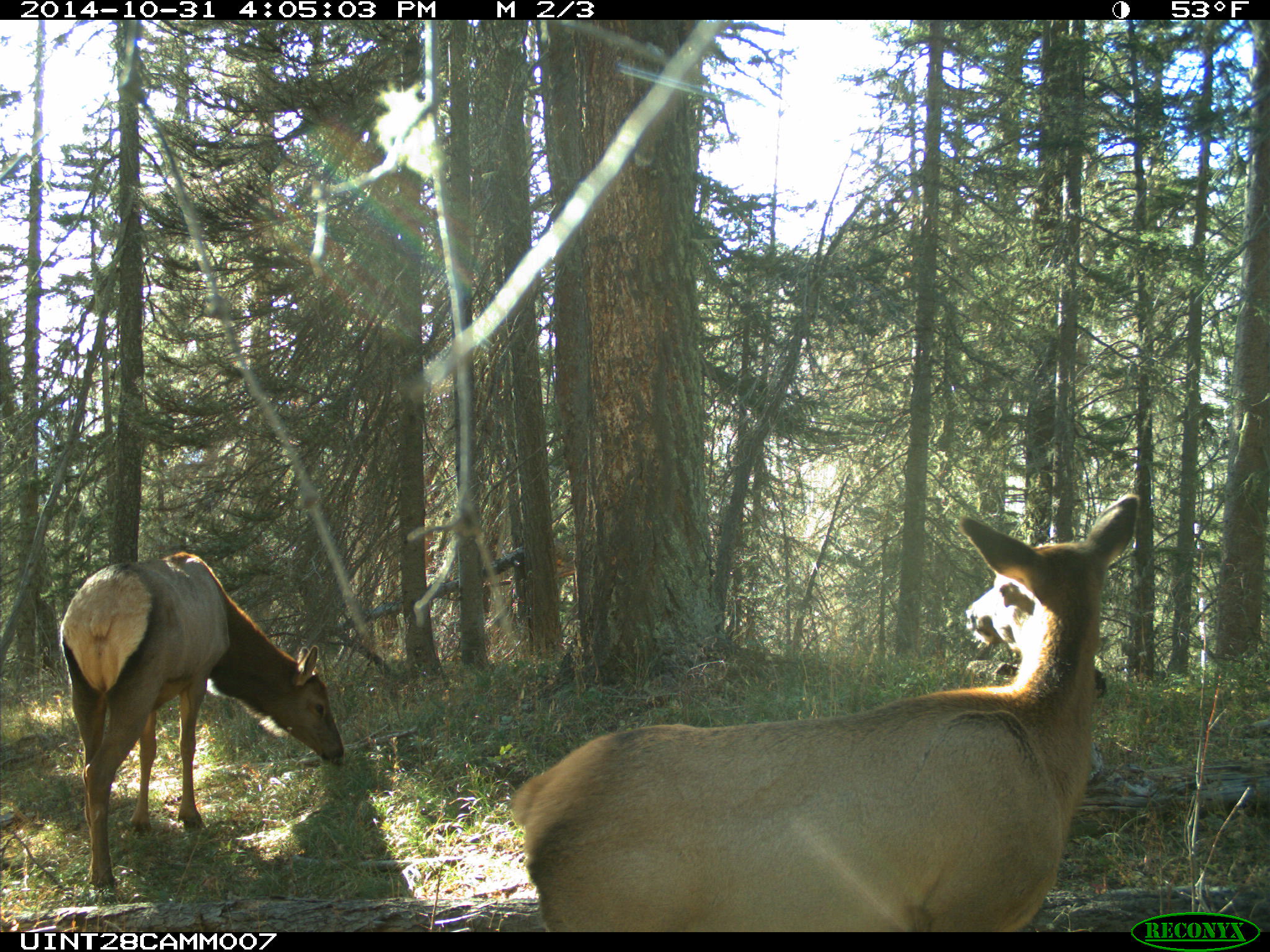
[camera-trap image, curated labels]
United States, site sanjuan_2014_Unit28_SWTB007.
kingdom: Animalia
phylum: Chordata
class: Mammalia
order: Artiodactyla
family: Cervidae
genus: Cervus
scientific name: Cervus elaphus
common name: red deer